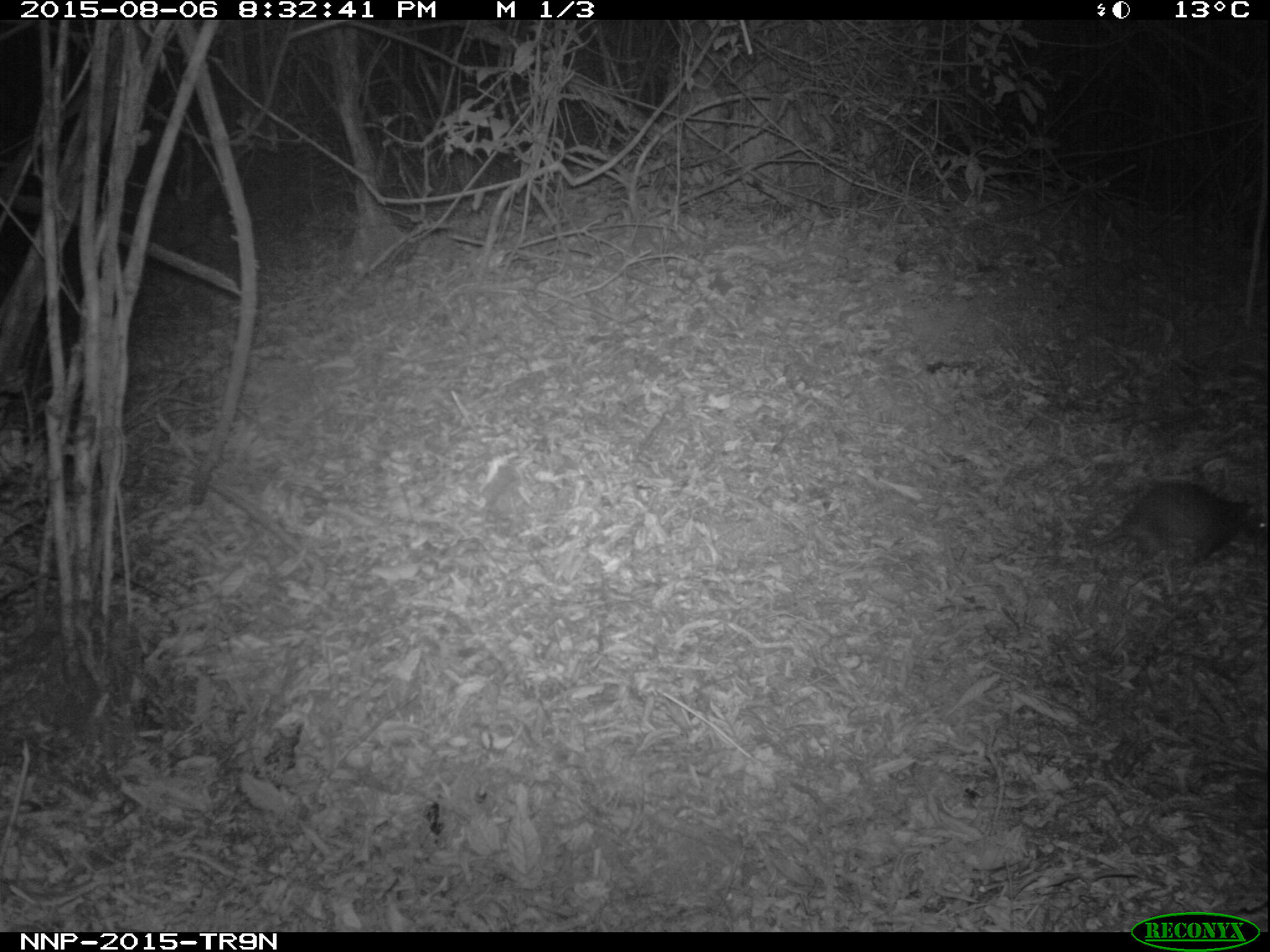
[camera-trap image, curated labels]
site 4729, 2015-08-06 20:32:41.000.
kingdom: Animalia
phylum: Chordata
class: Mammalia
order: Rodentia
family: Nesomyidae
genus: Cricetomys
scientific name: Cricetomys gambianus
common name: african giant pouched rat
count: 1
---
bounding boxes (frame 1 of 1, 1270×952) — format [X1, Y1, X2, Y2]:
cricetomys gambianus: [1065, 473, 1269, 594]